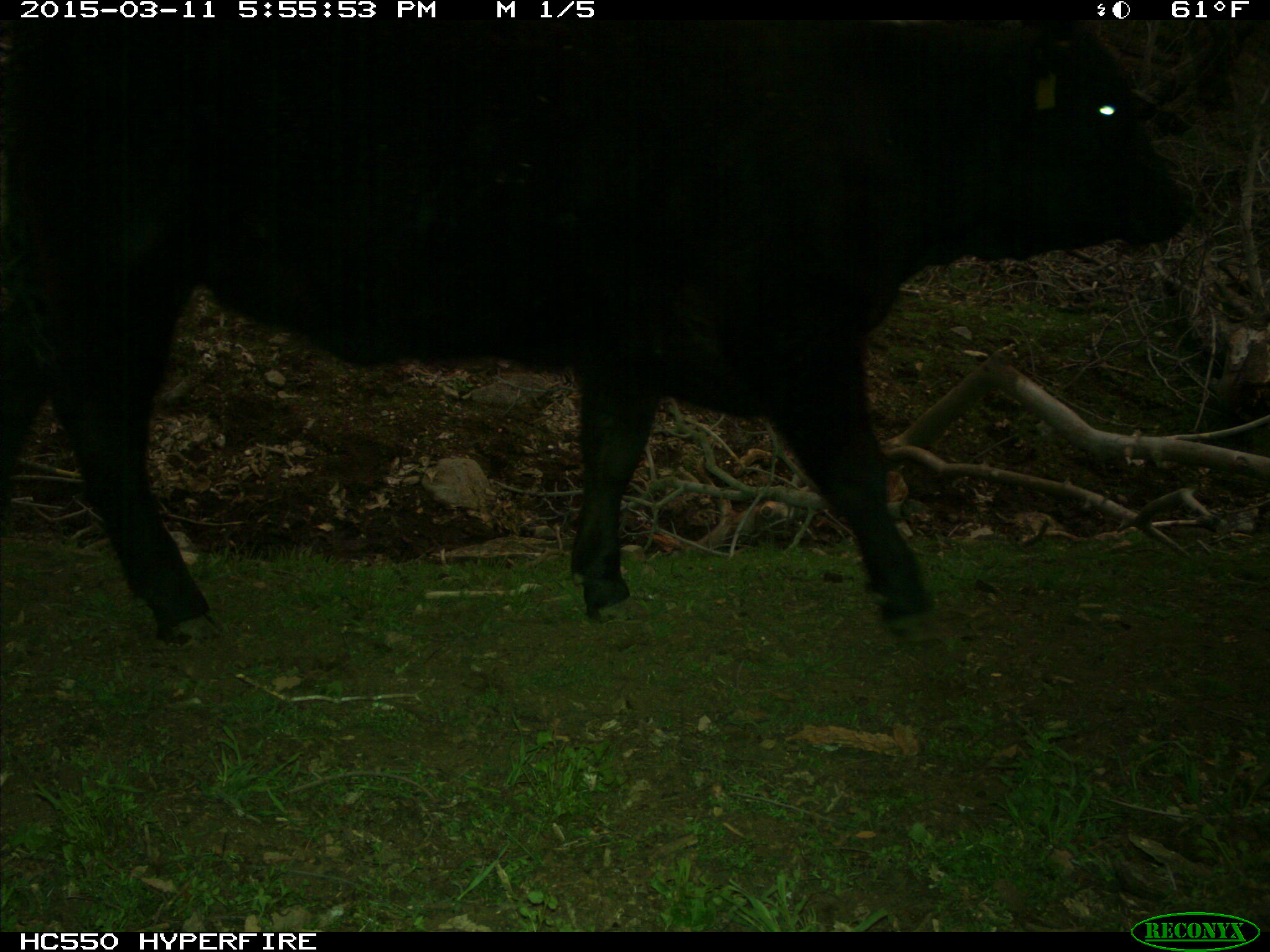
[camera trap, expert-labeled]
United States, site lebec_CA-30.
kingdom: Animalia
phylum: Chordata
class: Mammalia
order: Artiodactyla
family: Bovidae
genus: Bos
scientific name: Bos taurus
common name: domestic cow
Bos taurus (domestic cow).